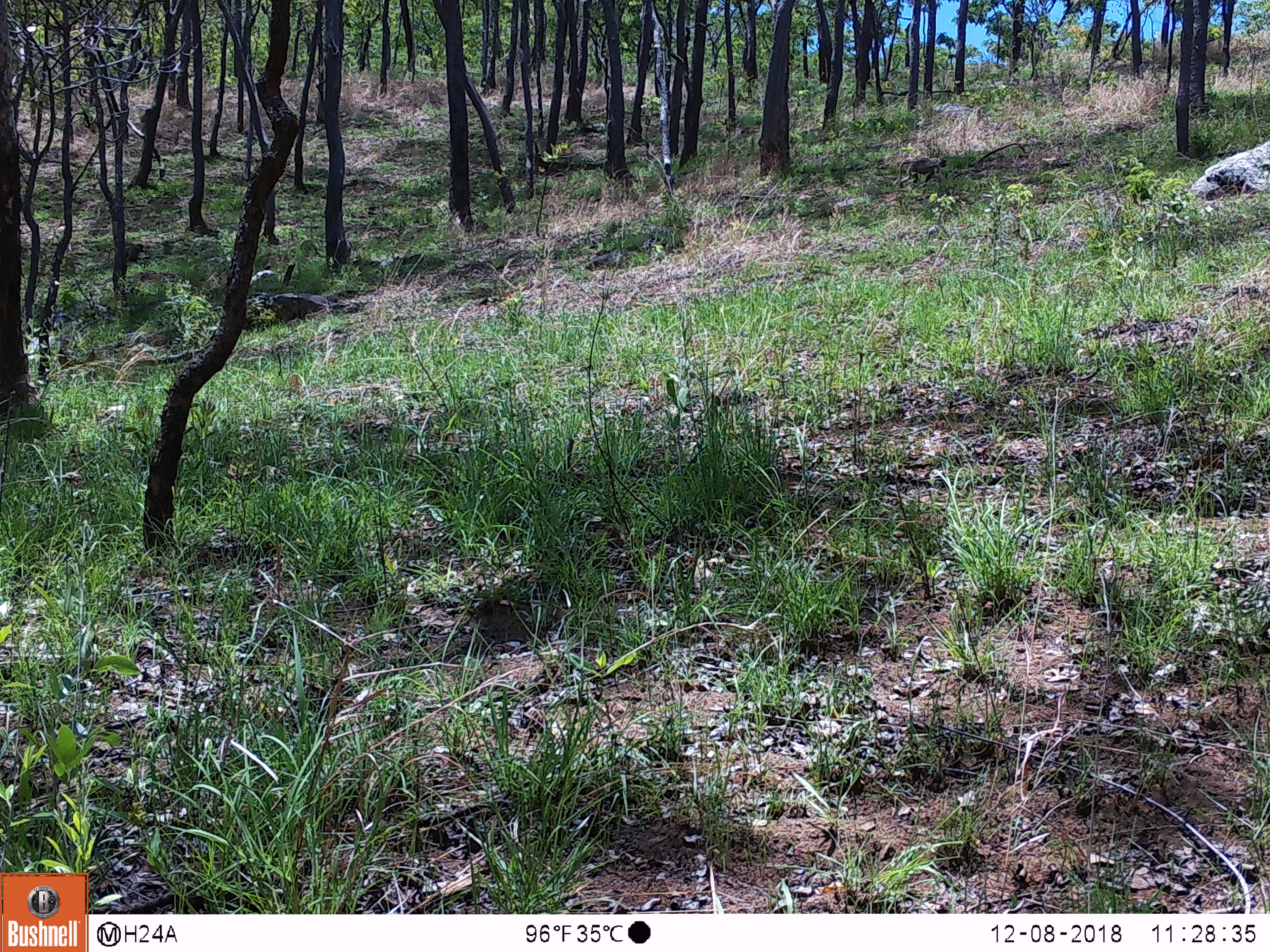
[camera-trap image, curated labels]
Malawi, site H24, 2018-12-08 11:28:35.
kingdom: Animalia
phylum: Chordata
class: Mammalia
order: Primates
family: Cercopithecidae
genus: Papio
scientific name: Papio cynocephalus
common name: yellow baboon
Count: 1.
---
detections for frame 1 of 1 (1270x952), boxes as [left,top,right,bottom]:
yellow baboon: [899,155,948,188]